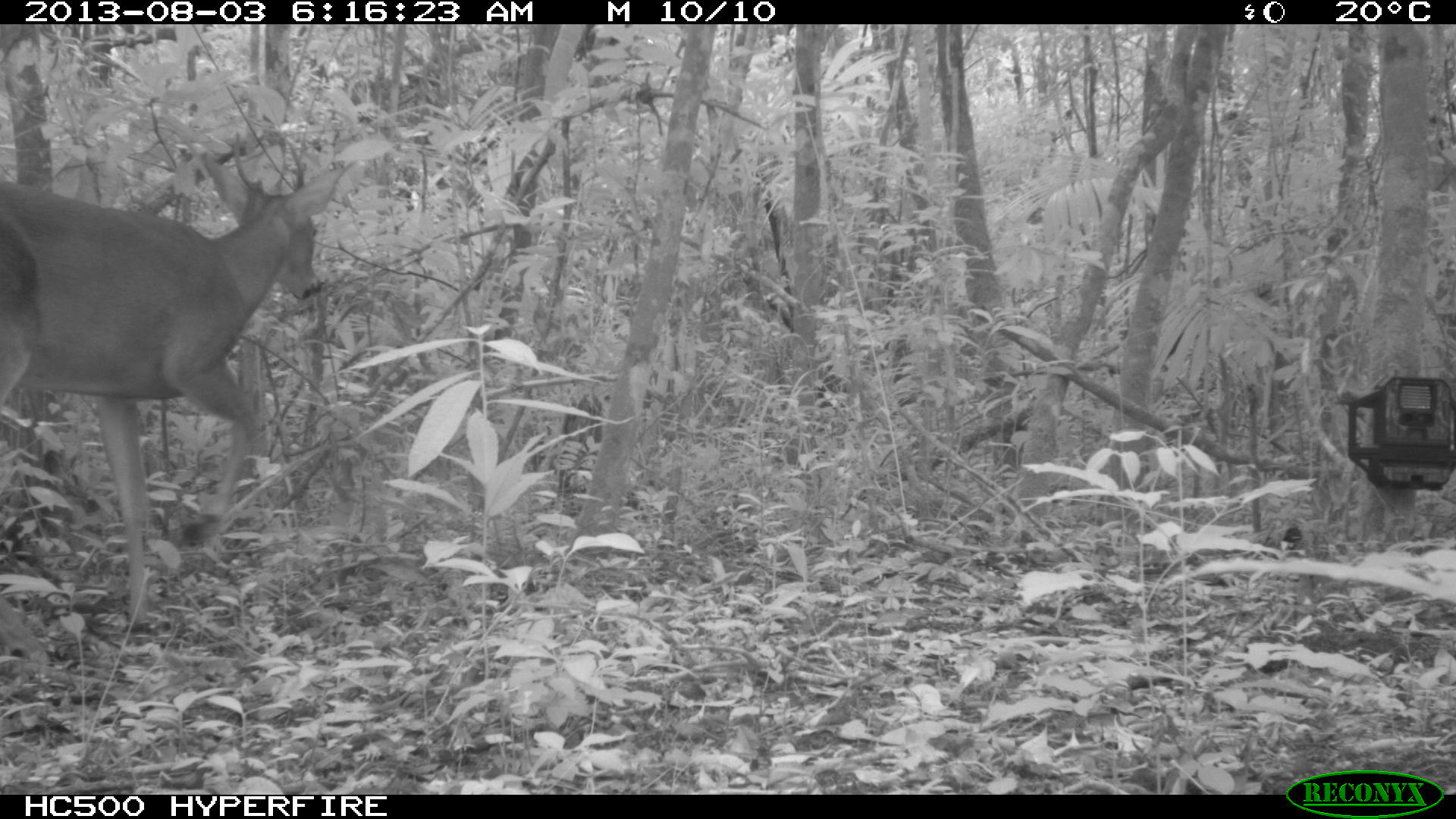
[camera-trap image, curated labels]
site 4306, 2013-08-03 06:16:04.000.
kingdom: Animalia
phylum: Chordata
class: Mammalia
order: Artiodactyla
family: Cervidae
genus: Odocoileus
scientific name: Odocoileus virginianus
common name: white-tailed deer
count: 1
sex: male